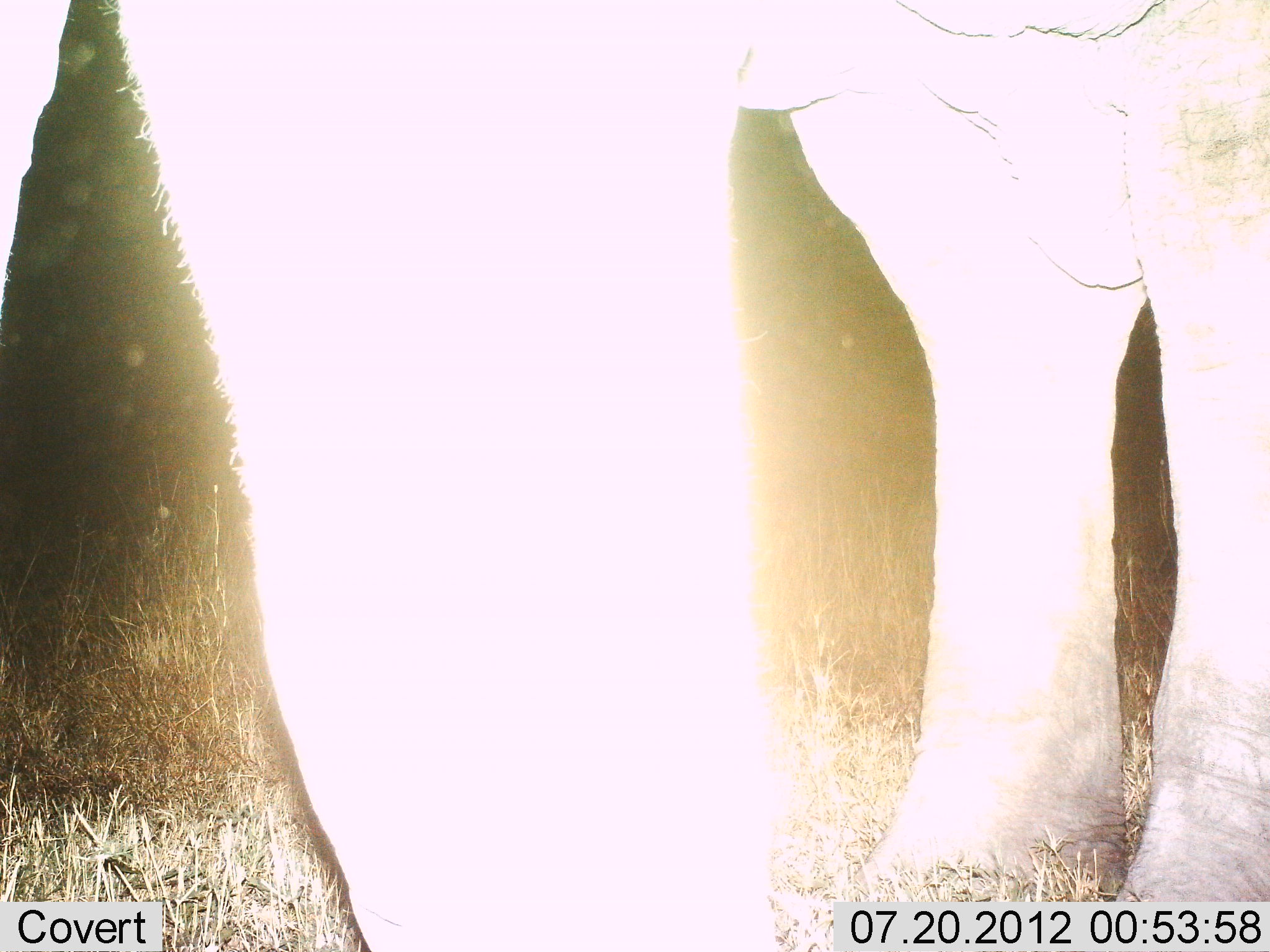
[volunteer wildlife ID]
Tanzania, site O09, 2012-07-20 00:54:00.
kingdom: Animalia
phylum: Chordata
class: Mammalia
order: Proboscidea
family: Elephantidae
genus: Loxodonta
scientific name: Loxodonta africana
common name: african bush elephant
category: elephant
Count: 1.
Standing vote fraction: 80%.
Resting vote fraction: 0%.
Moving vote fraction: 10%.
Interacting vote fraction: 10%.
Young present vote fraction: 0%.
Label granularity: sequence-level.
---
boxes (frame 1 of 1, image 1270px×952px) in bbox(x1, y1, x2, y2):
animal: bbox(0, 0, 1270, 952)